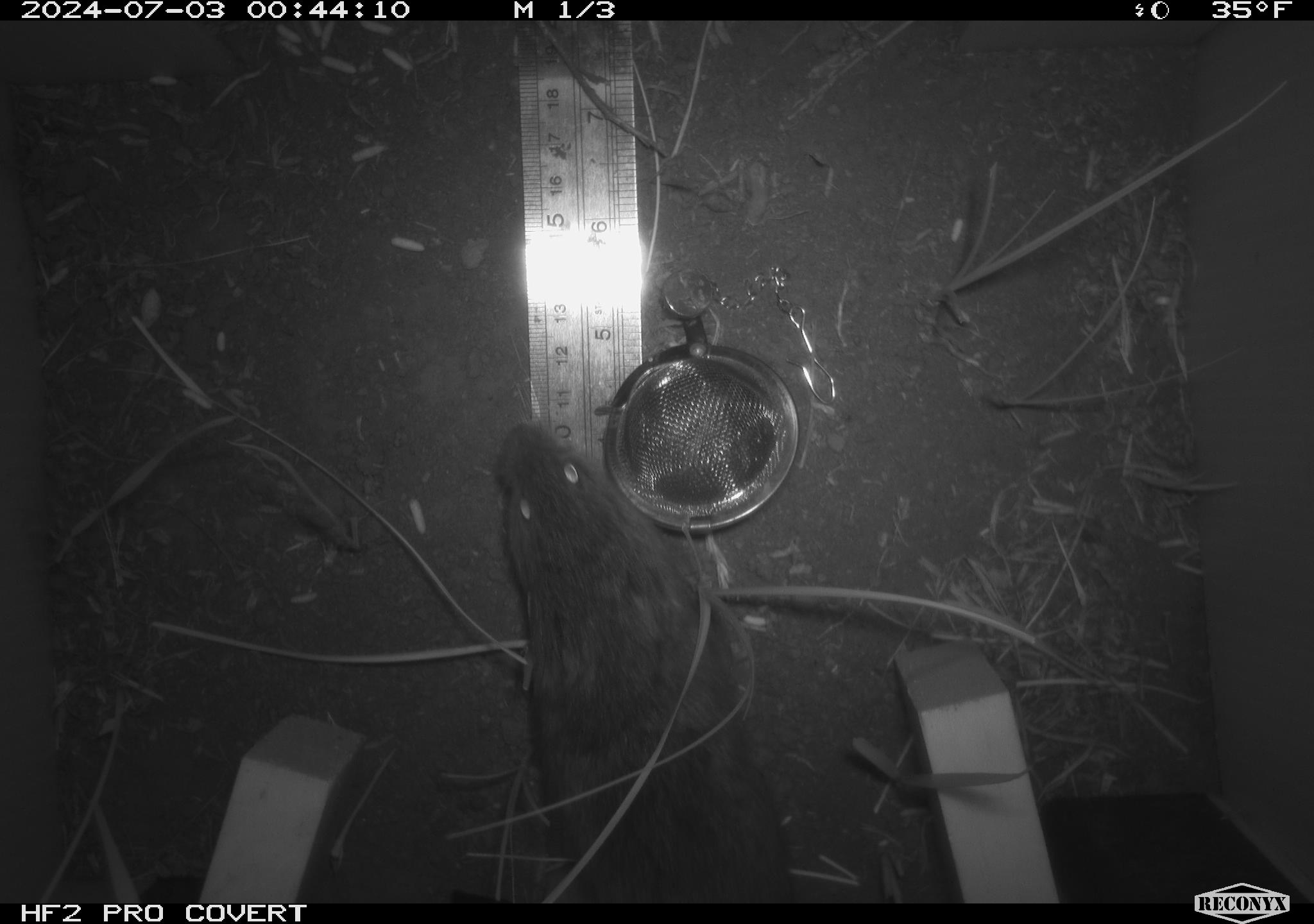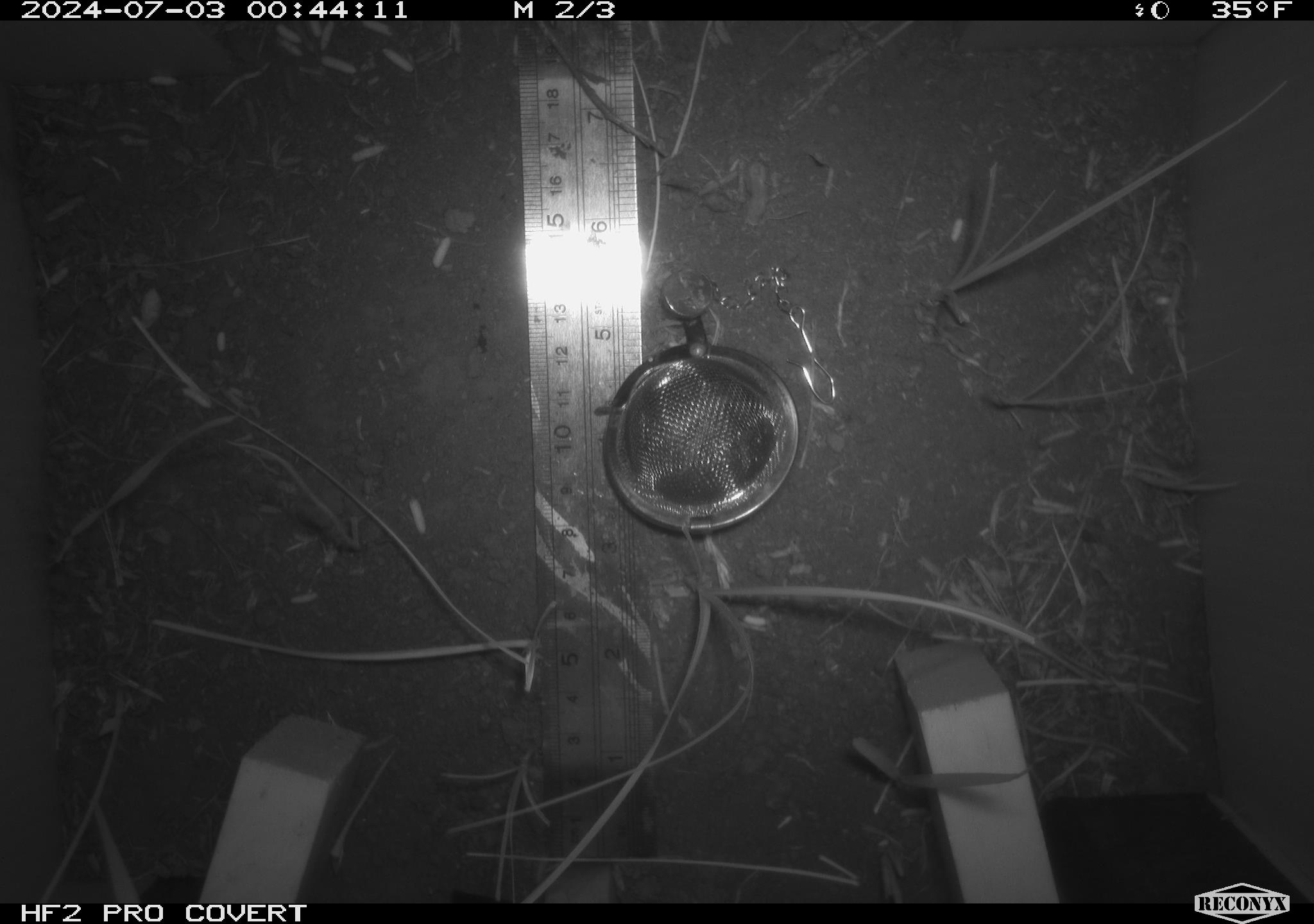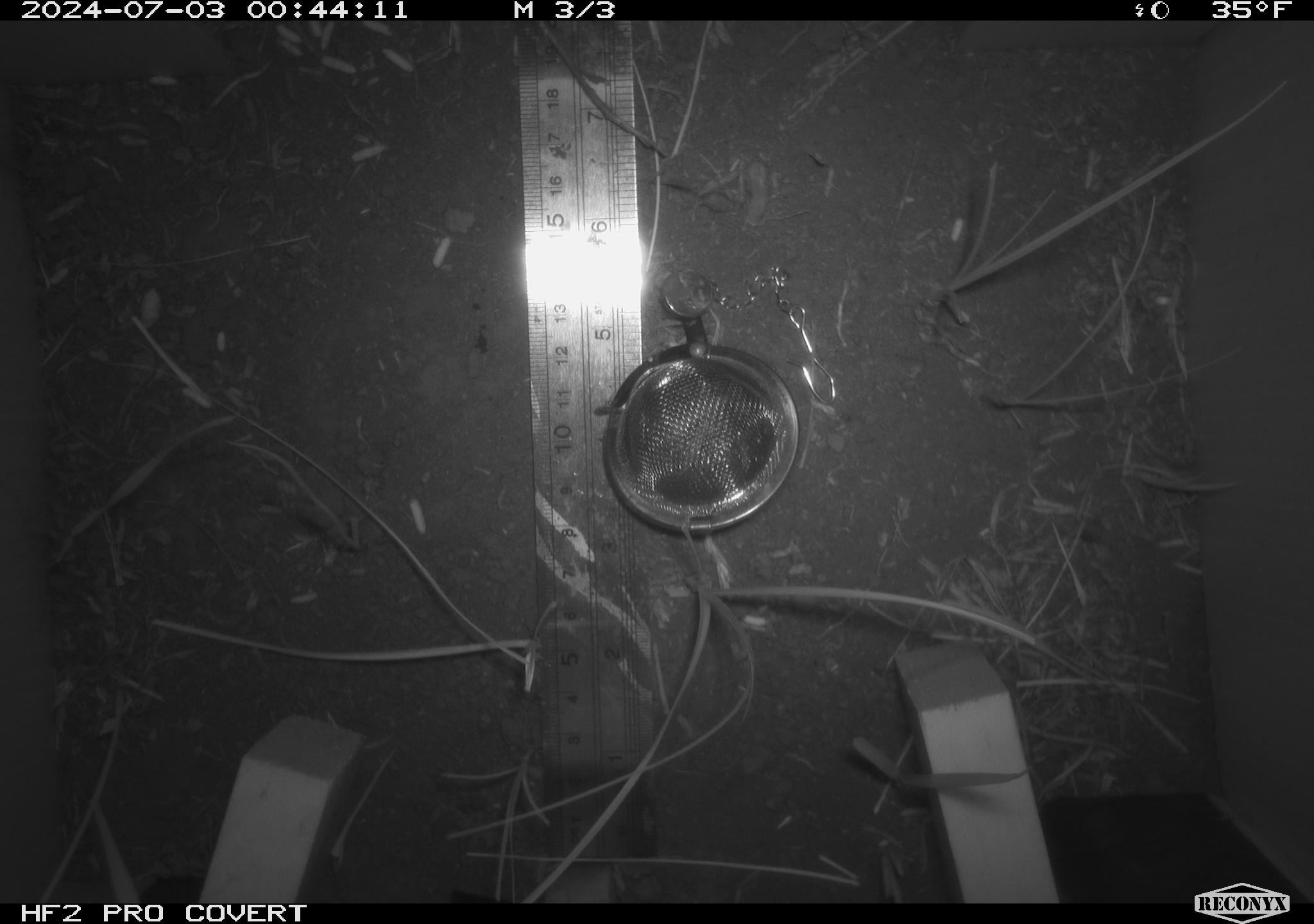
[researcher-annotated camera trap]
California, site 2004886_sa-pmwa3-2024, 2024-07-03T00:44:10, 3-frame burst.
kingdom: Animalia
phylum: Chordata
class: Mammalia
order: Rodentia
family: Cricetidae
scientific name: Arvicolinae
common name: voles, lemmings, and muskrats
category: arvicolinae subfamily